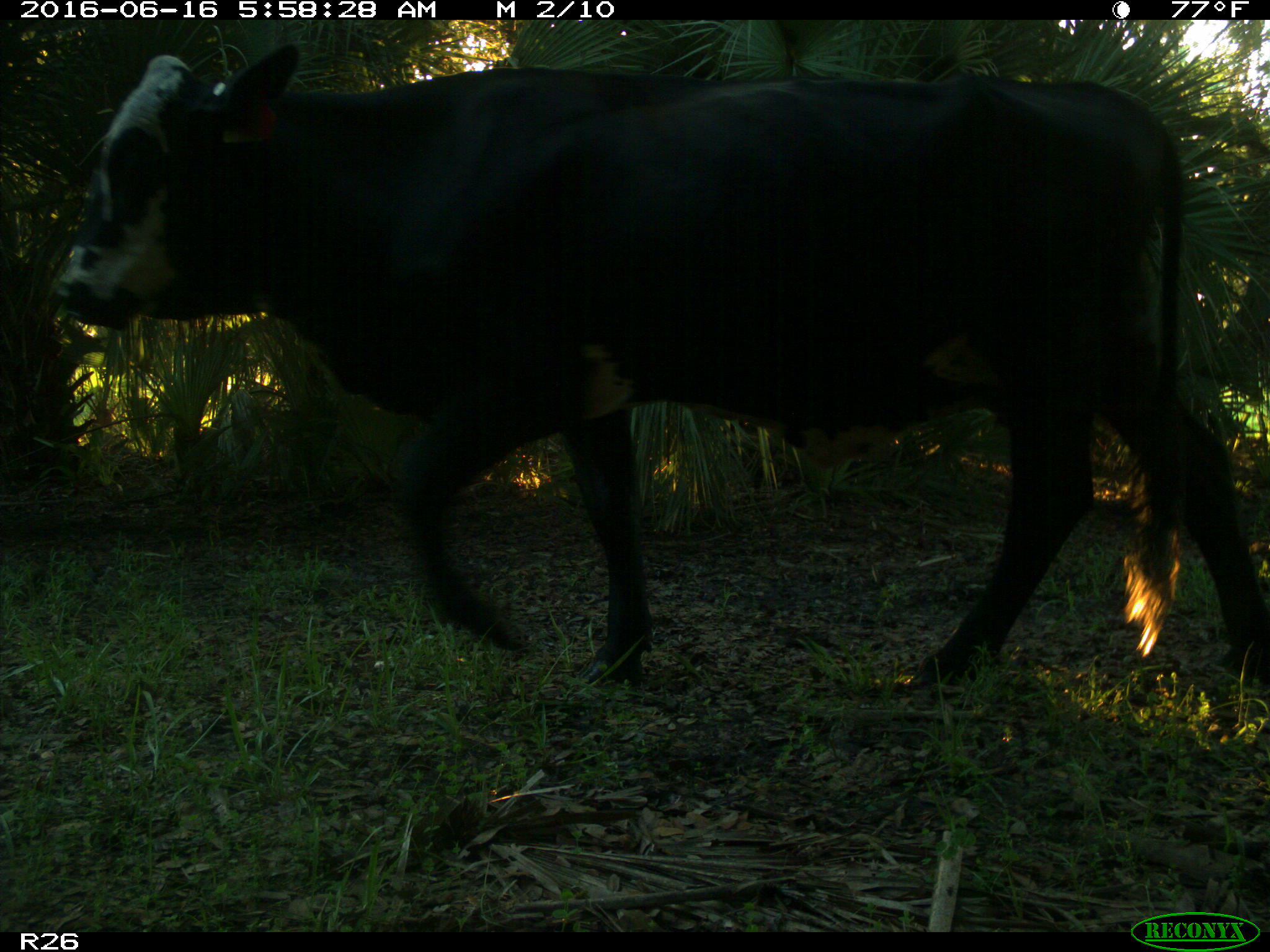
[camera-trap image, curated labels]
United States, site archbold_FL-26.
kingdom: Animalia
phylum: Chordata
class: Mammalia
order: Artiodactyla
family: Bovidae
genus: Bos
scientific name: Bos taurus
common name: domestic cow